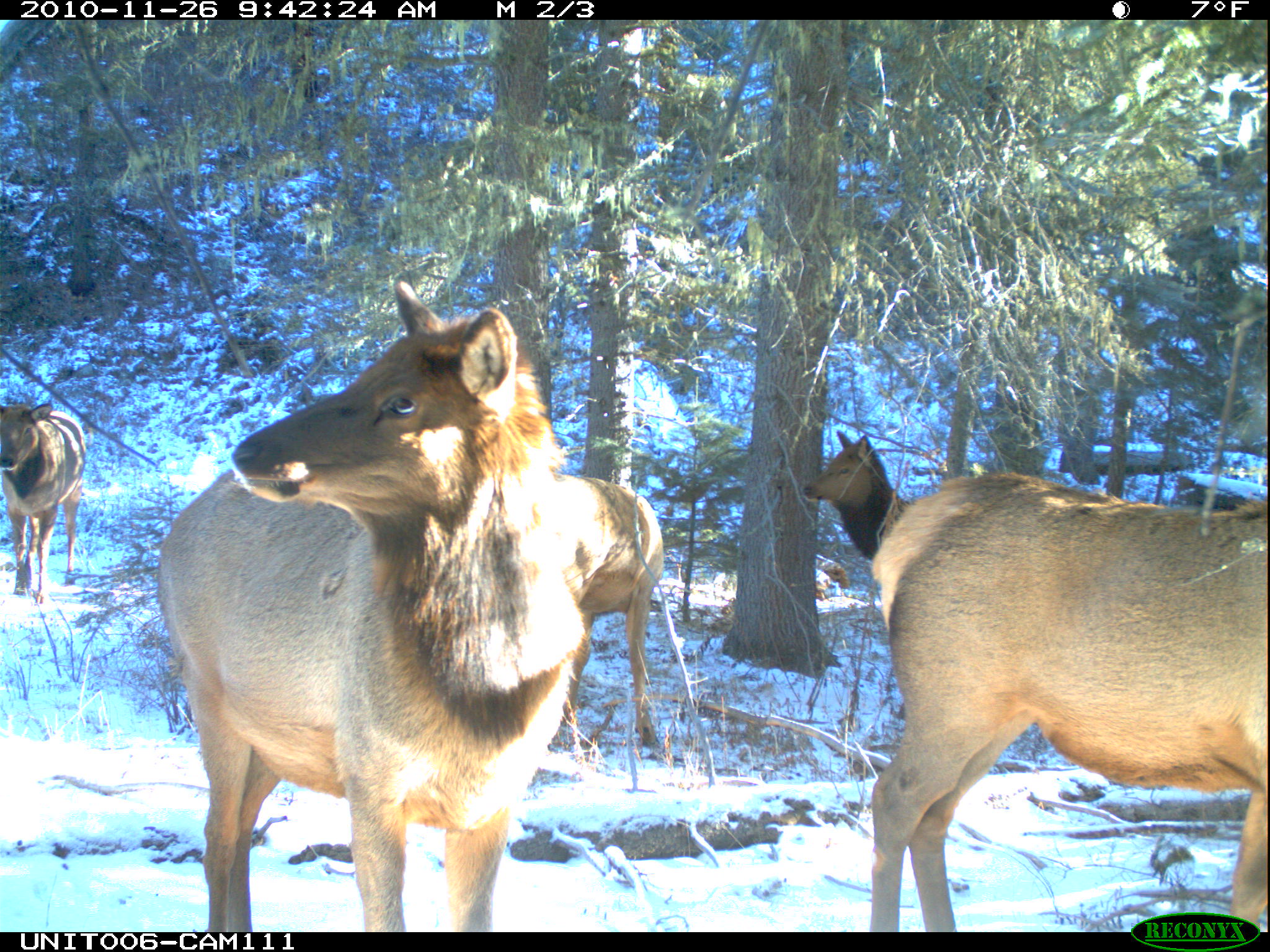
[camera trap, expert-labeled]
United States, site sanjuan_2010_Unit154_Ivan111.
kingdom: Animalia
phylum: Chordata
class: Mammalia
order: Artiodactyla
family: Cervidae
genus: Cervus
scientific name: Cervus elaphus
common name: red deer